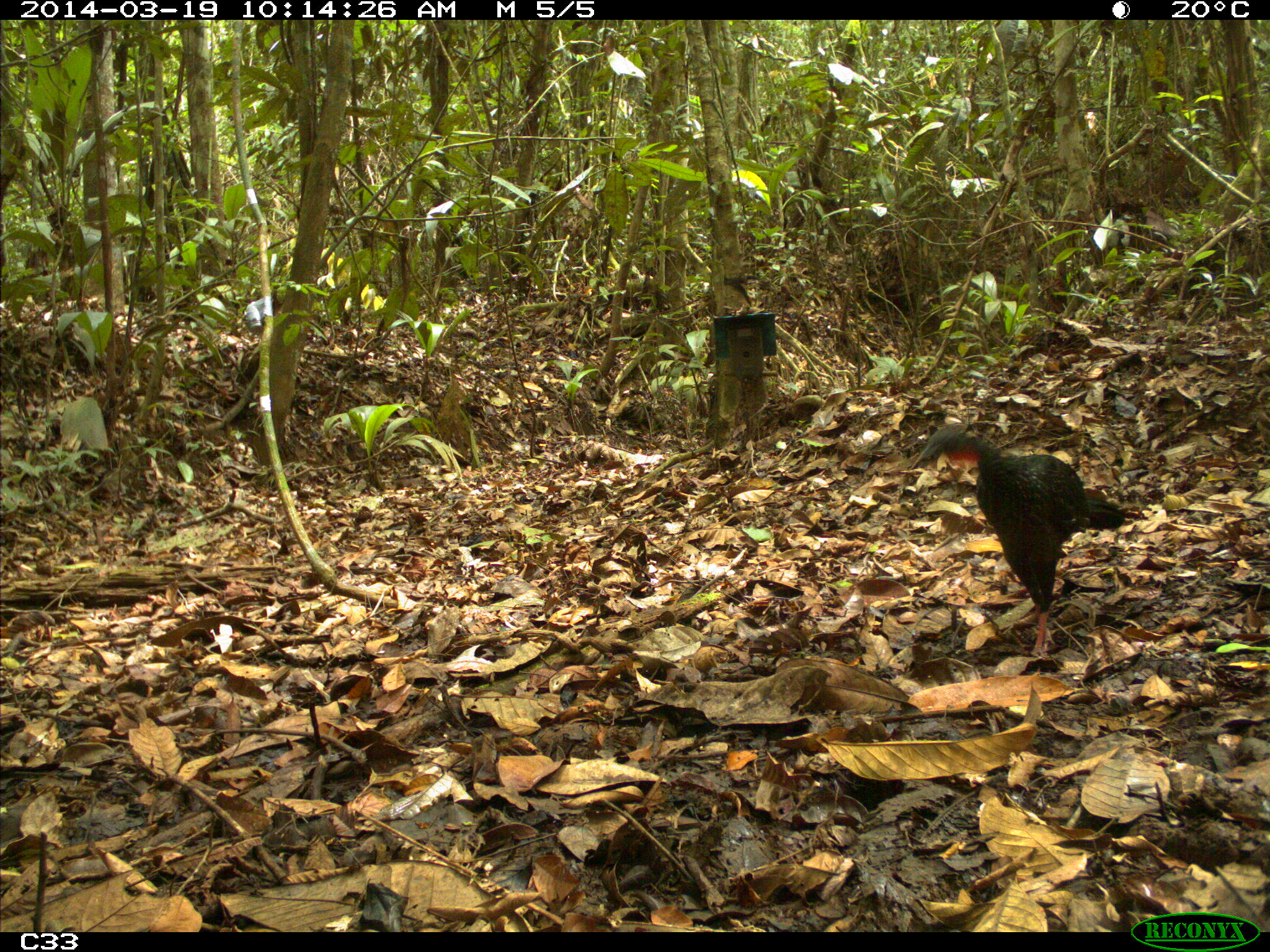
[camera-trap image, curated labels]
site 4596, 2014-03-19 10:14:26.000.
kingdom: Animalia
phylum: Chordata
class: Aves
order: Galliformes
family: Cracidae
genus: Penelope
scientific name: Penelope jacquacu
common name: spix's guan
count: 2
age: adult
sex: female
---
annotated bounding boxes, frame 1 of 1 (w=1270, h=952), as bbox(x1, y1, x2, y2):
penelope jacquacu: bbox(908, 423, 1125, 656)